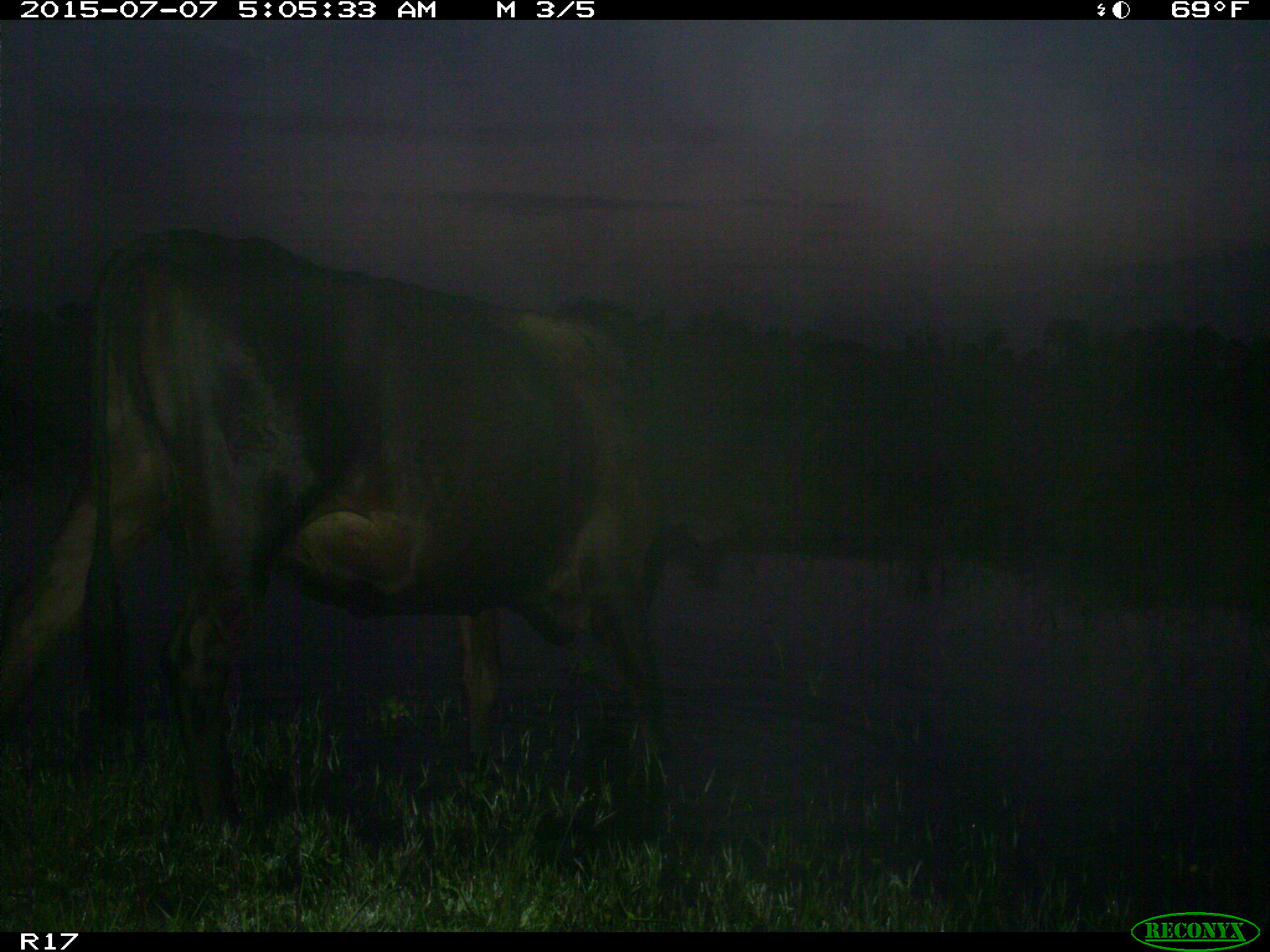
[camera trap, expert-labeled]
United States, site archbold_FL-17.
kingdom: Animalia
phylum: Chordata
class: Mammalia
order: Artiodactyla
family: Bovidae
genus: Bos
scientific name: Bos taurus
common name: domestic cow